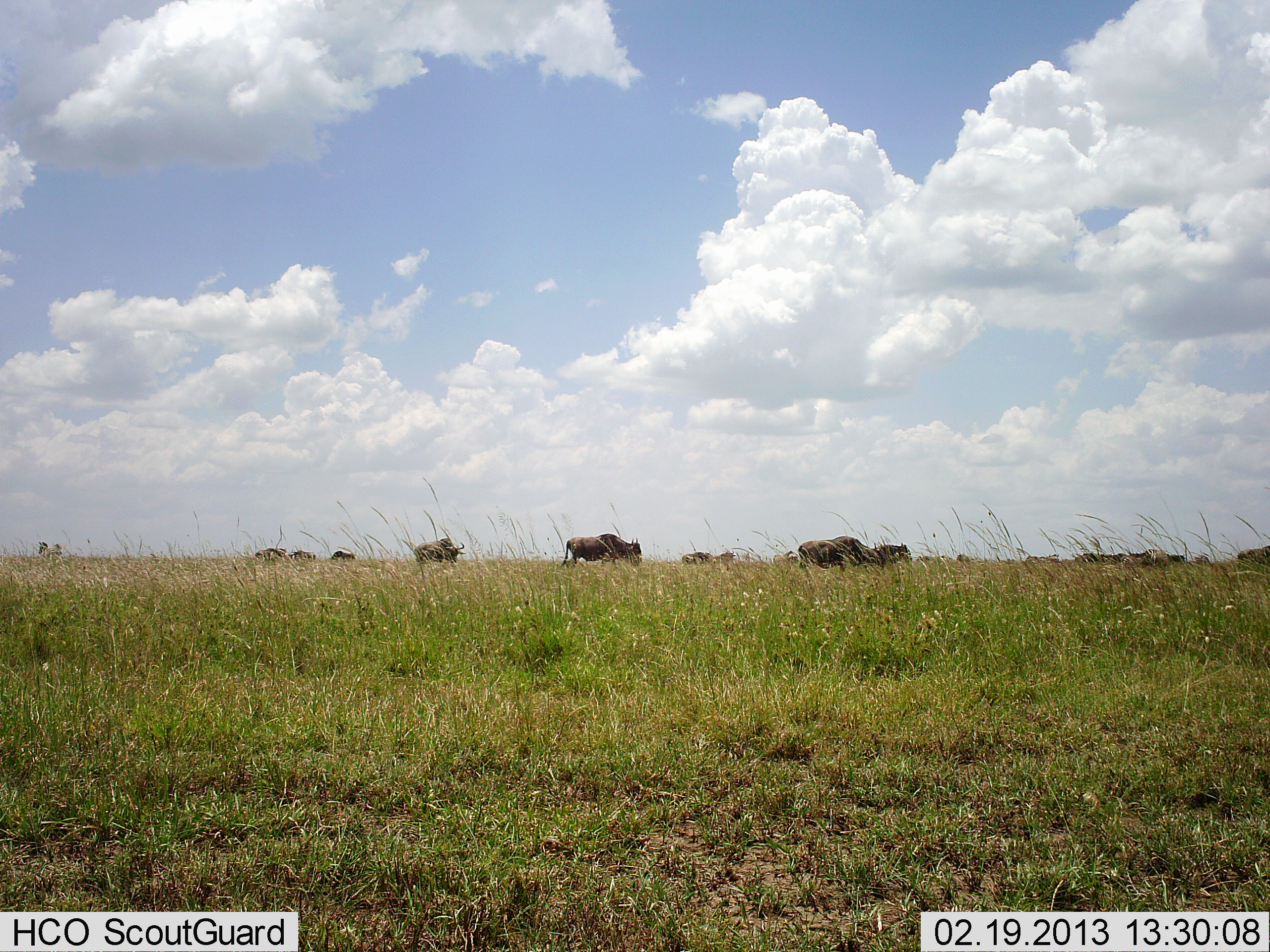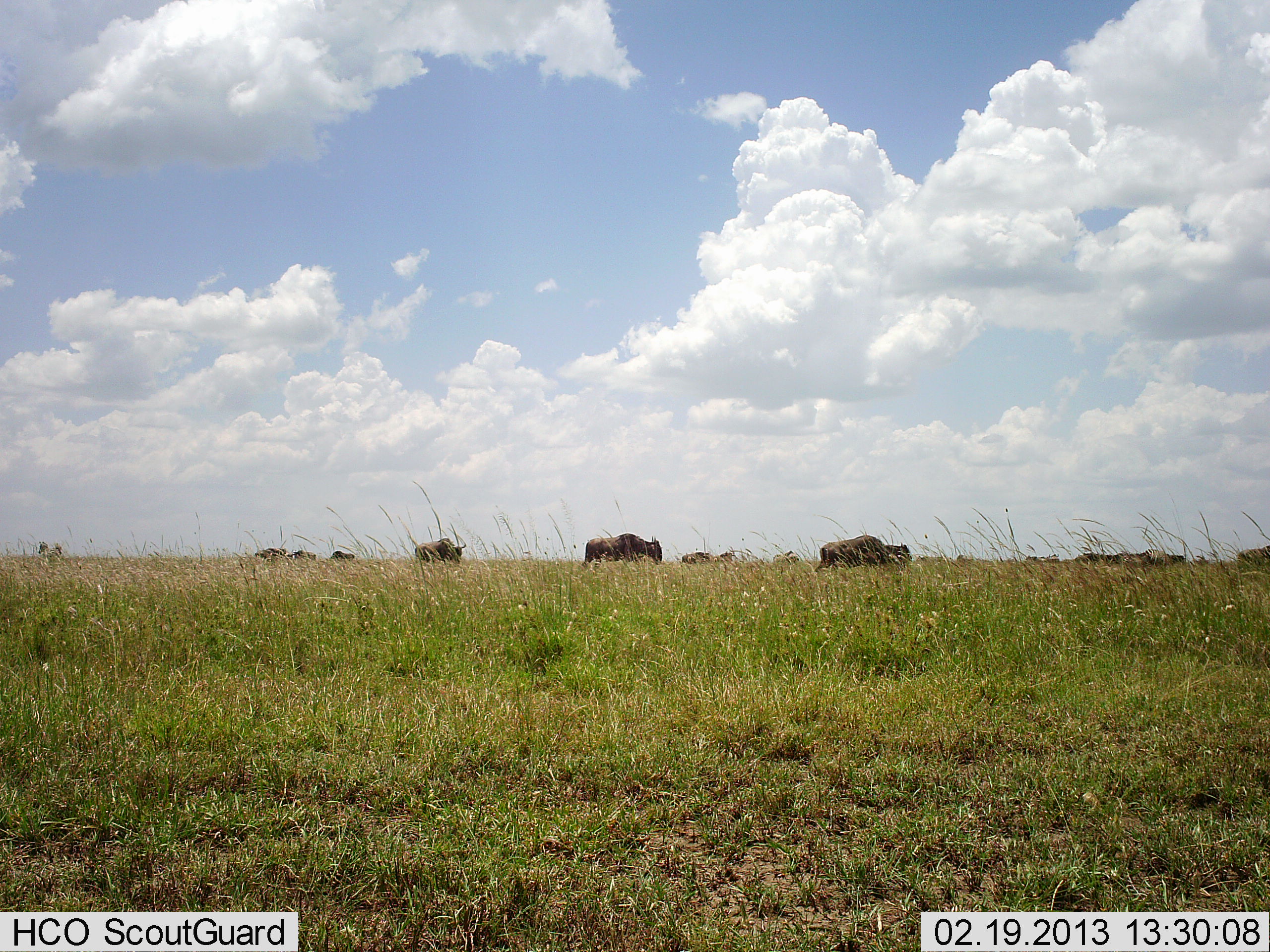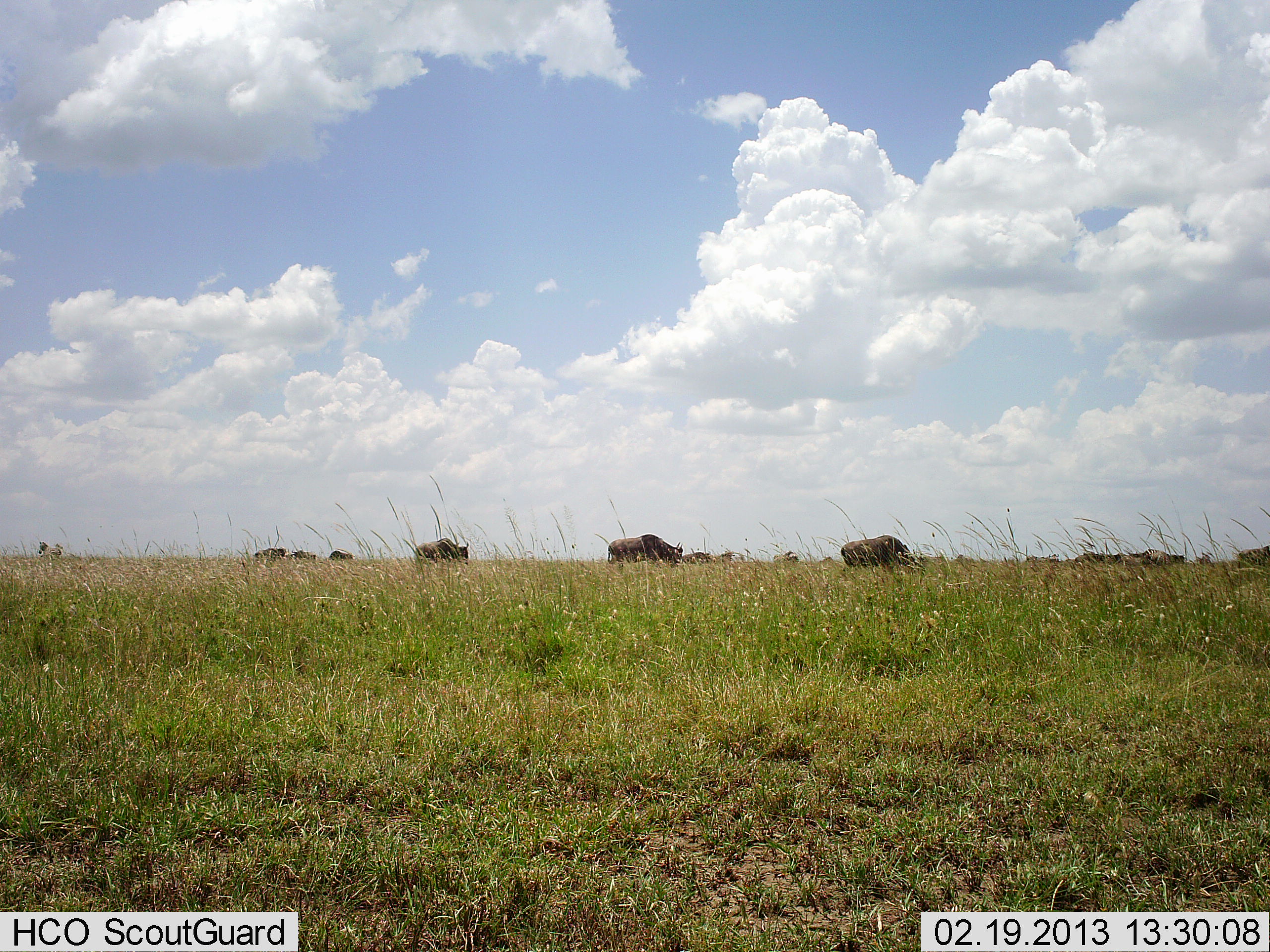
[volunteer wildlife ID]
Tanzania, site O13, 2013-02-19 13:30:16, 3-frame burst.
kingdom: Animalia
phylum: Chordata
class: Mammalia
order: Artiodactyla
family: Bovidae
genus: Connochaetes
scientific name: Connochaetes taurinus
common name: blue wildebeest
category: wildebeest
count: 11-50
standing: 23%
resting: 0%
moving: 100%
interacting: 0%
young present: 0%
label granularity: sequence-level